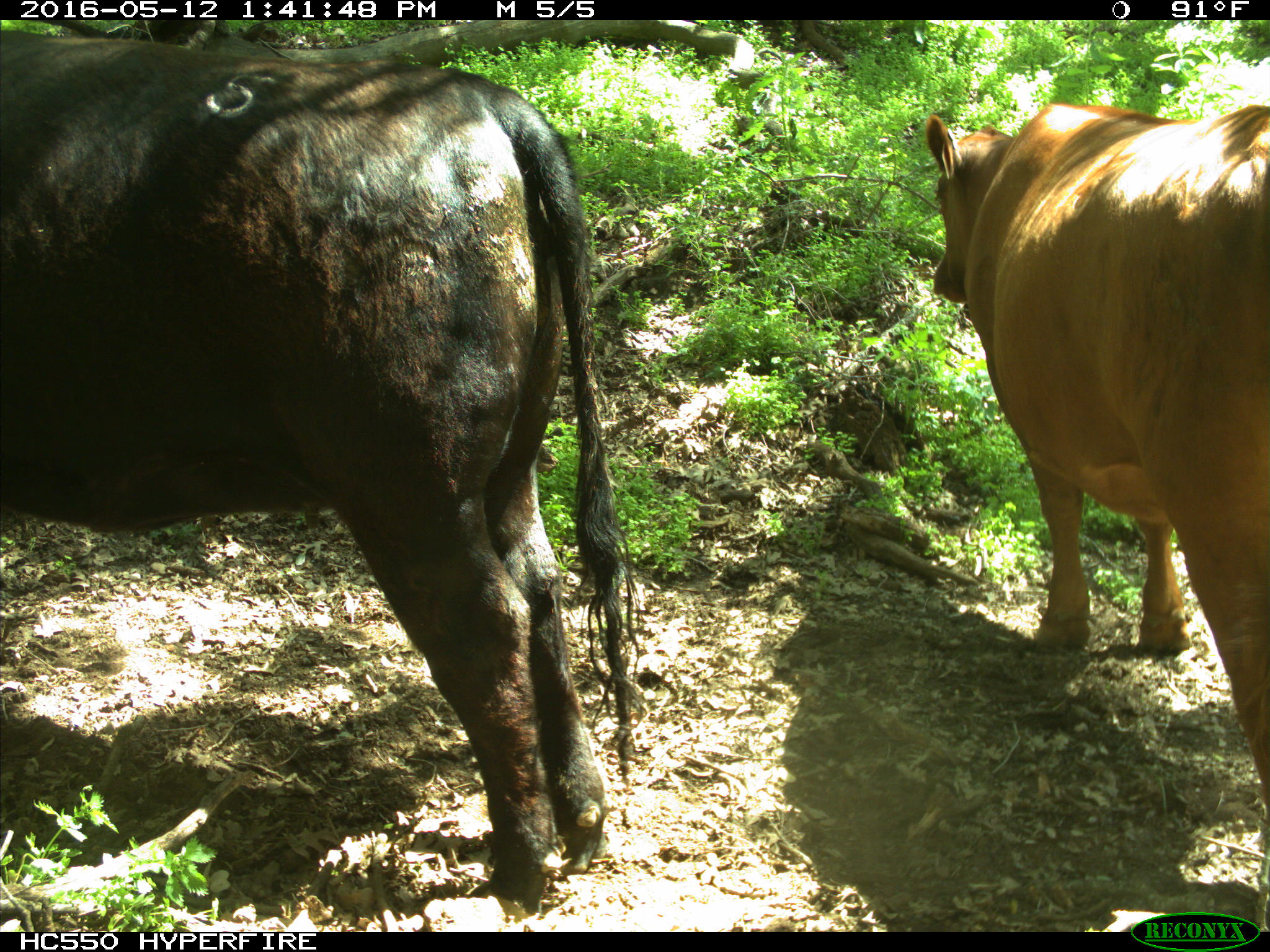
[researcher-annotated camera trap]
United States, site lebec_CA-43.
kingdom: Animalia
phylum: Chordata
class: Mammalia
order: Artiodactyla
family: Bovidae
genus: Bos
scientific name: Bos taurus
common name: domestic cow